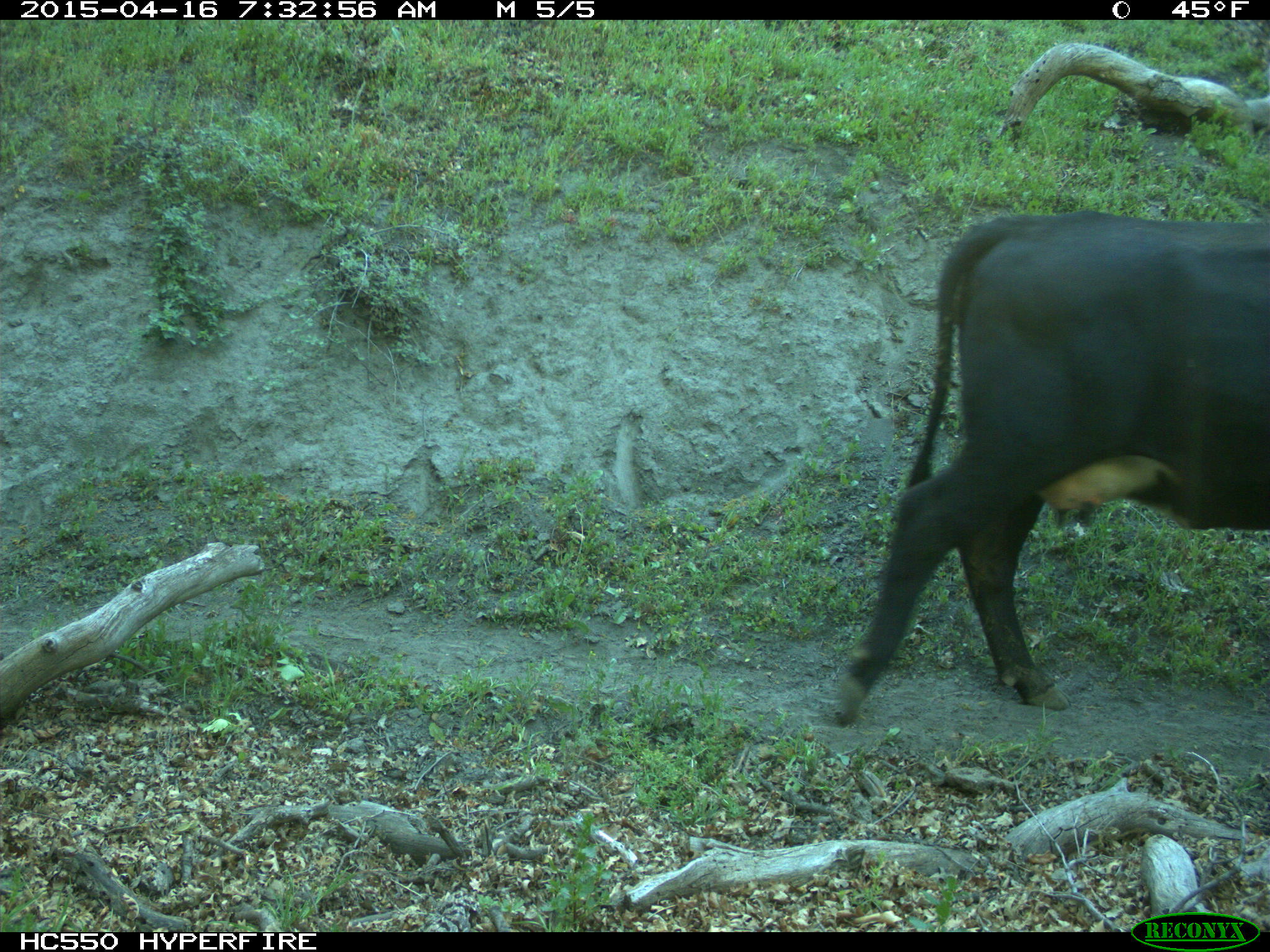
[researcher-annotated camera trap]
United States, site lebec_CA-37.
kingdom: Animalia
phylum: Chordata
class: Mammalia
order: Artiodactyla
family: Bovidae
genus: Bos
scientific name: Bos taurus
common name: domestic cow